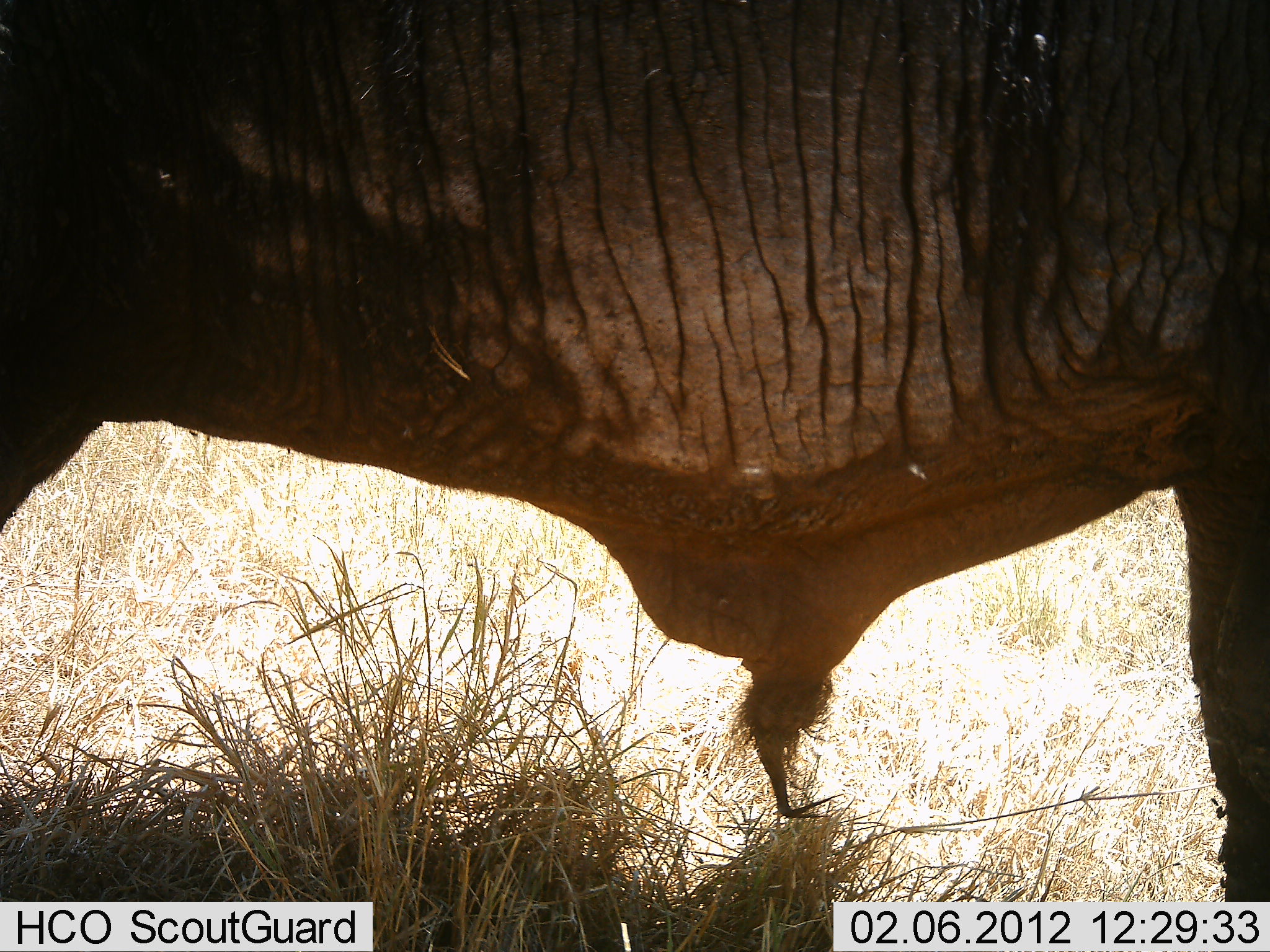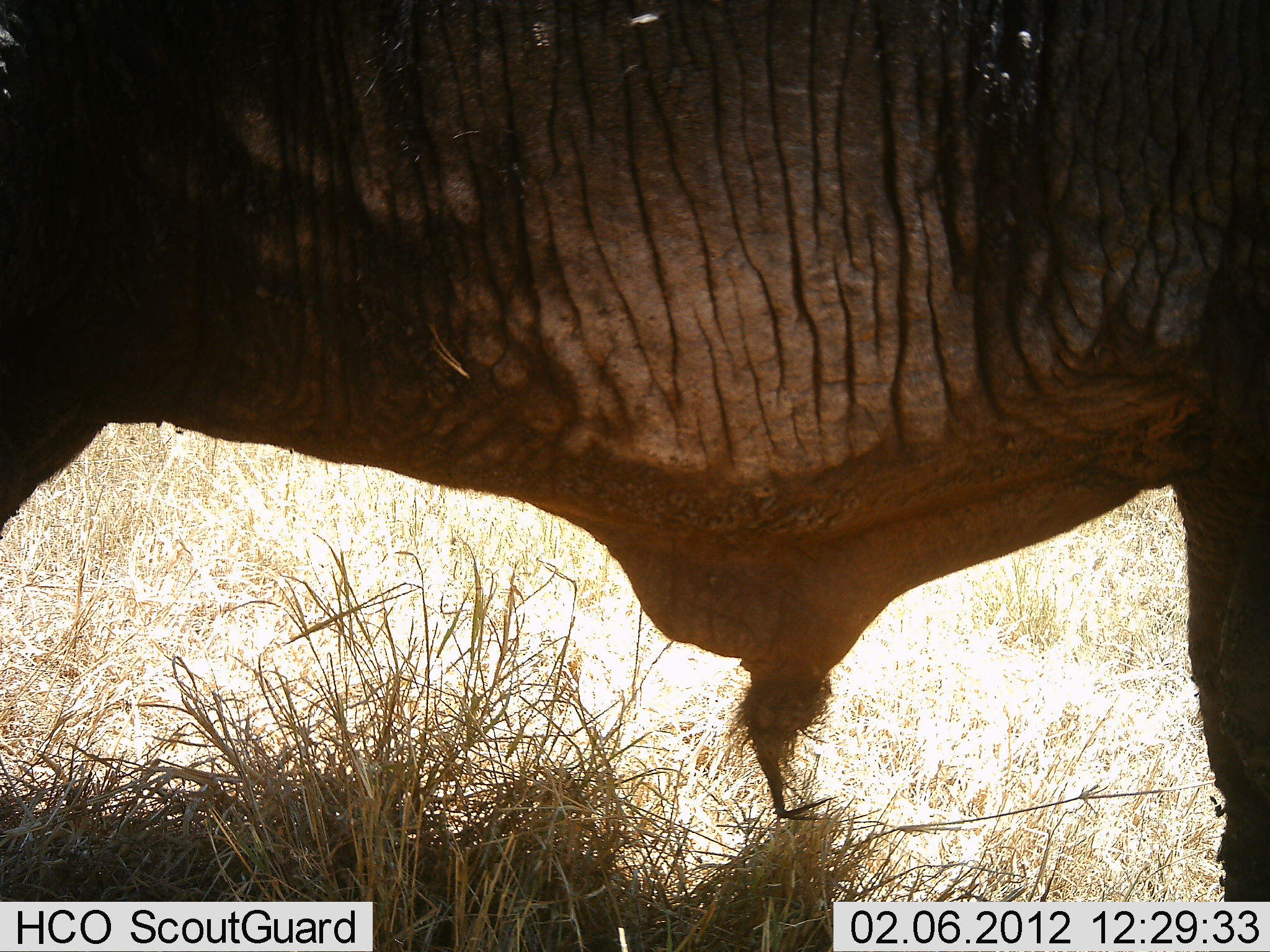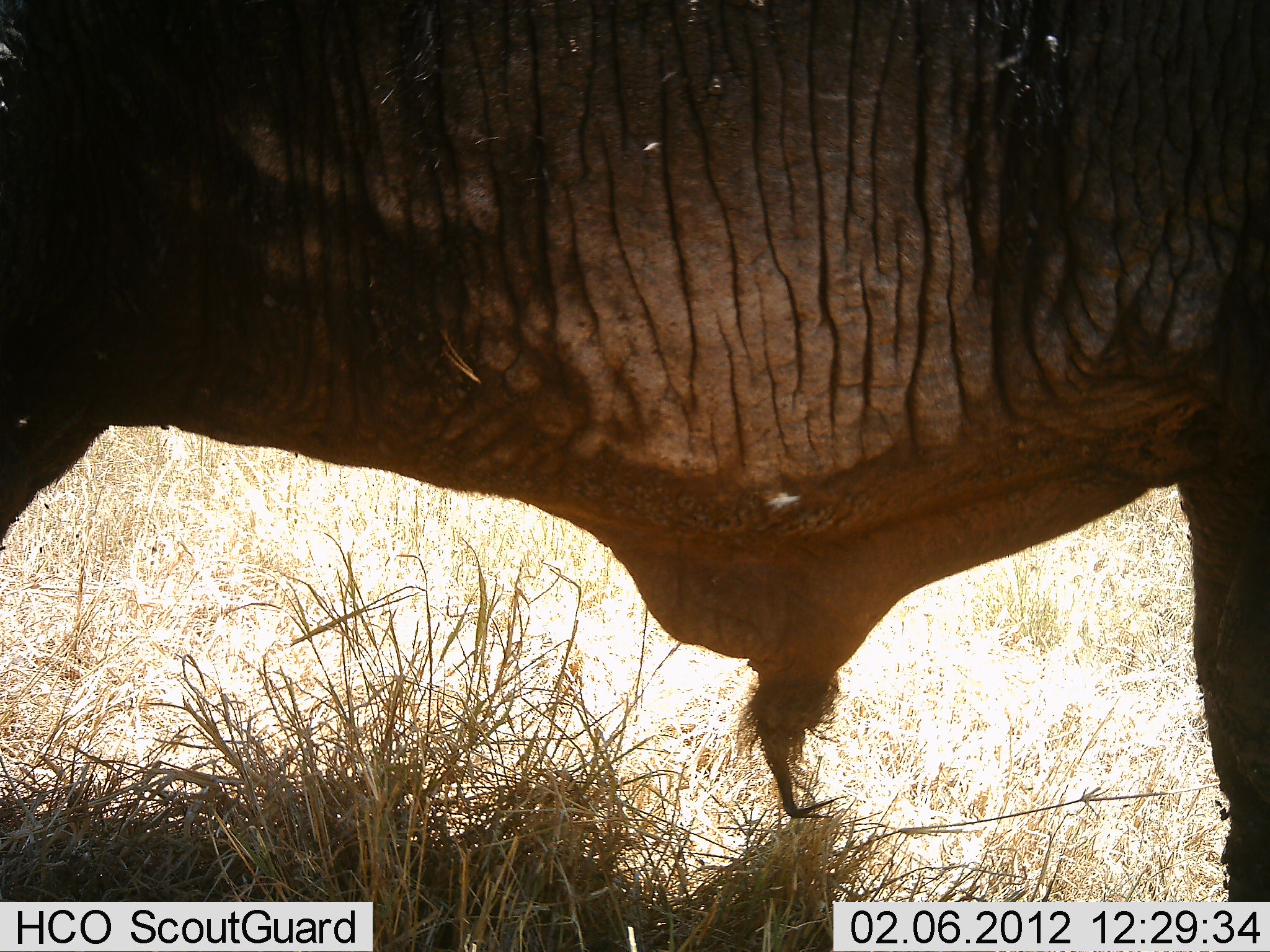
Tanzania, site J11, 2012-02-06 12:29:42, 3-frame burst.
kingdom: Animalia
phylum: Chordata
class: Mammalia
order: Artiodactyla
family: Bovidae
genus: Syncerus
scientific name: Syncerus caffer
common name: cape buffalo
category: buffalo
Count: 1.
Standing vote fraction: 100%.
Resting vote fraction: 0%.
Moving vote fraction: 0%.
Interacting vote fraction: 0%.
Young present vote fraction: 0%.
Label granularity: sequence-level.